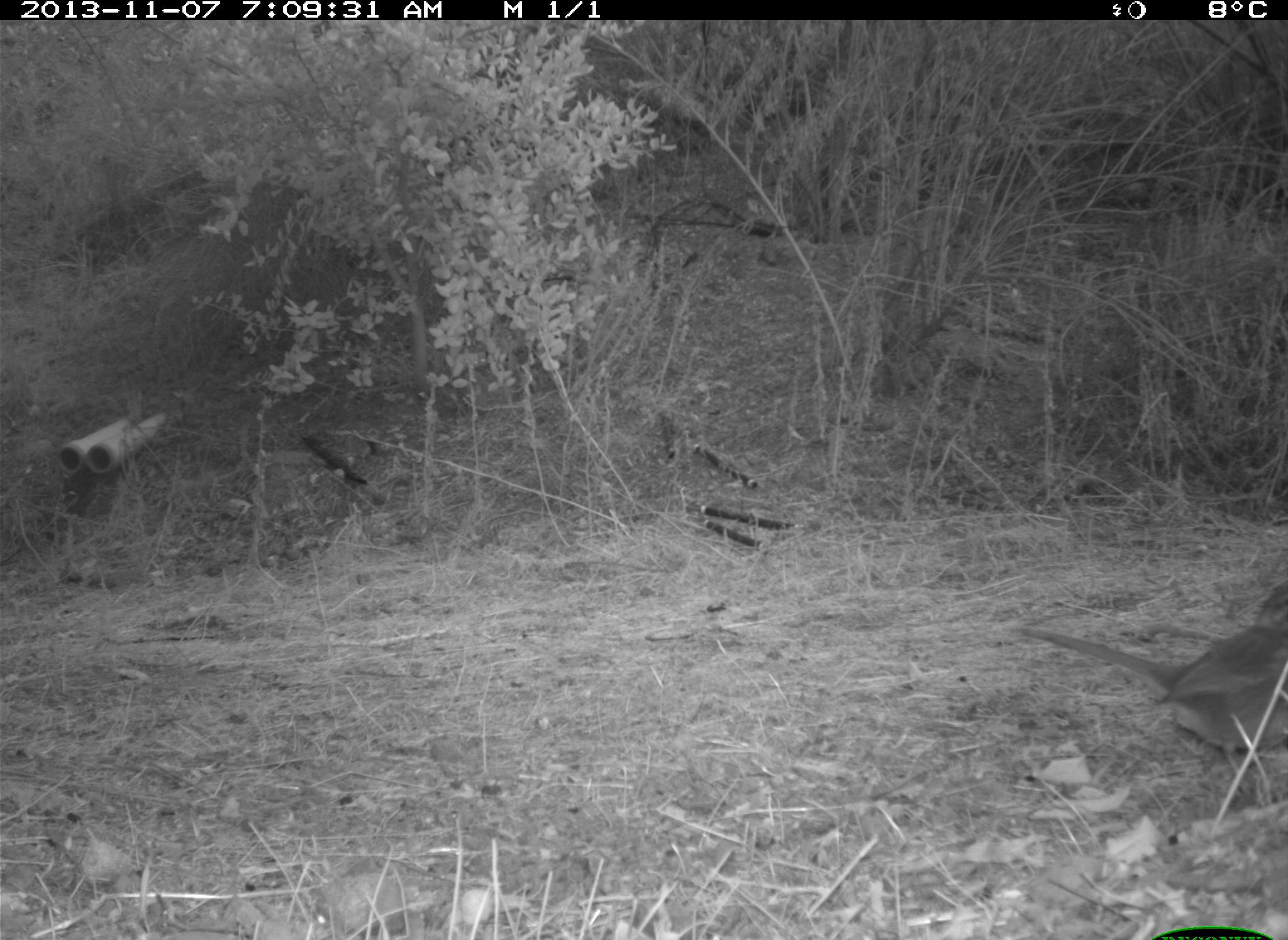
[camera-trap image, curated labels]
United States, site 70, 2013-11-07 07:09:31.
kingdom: Animalia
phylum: Chordata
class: Aves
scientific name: Aves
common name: bird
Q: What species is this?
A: Bird (Aves).